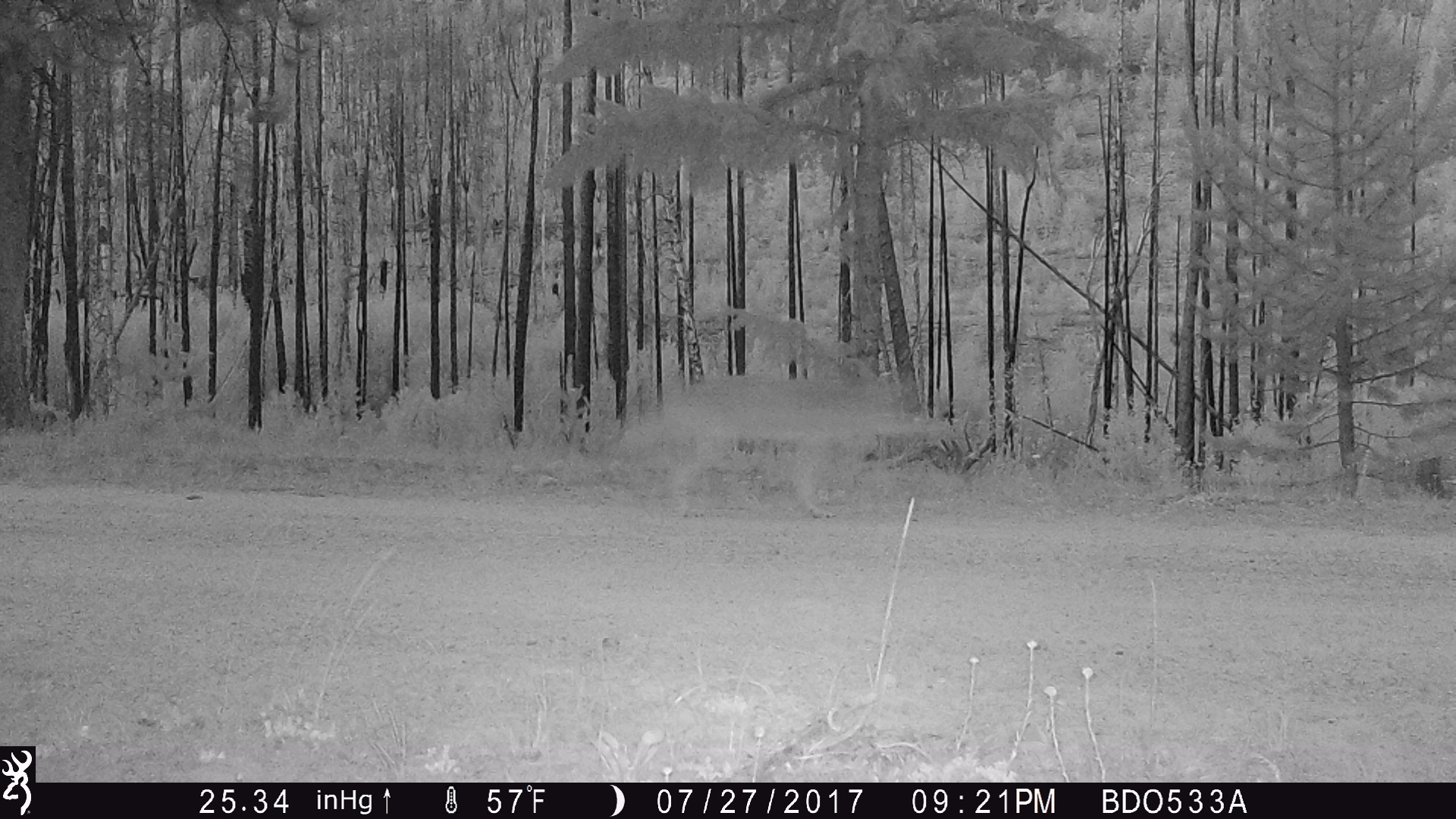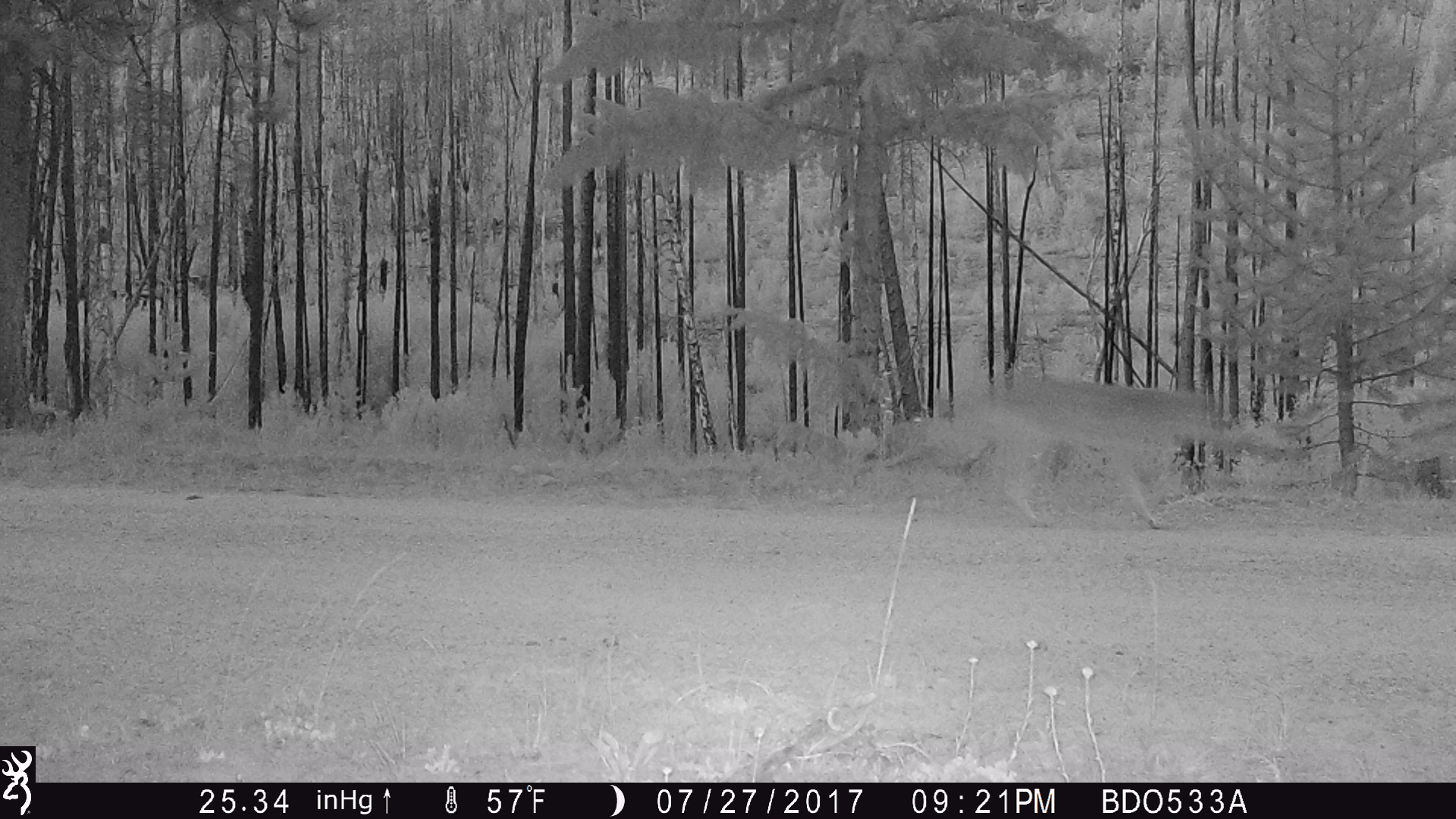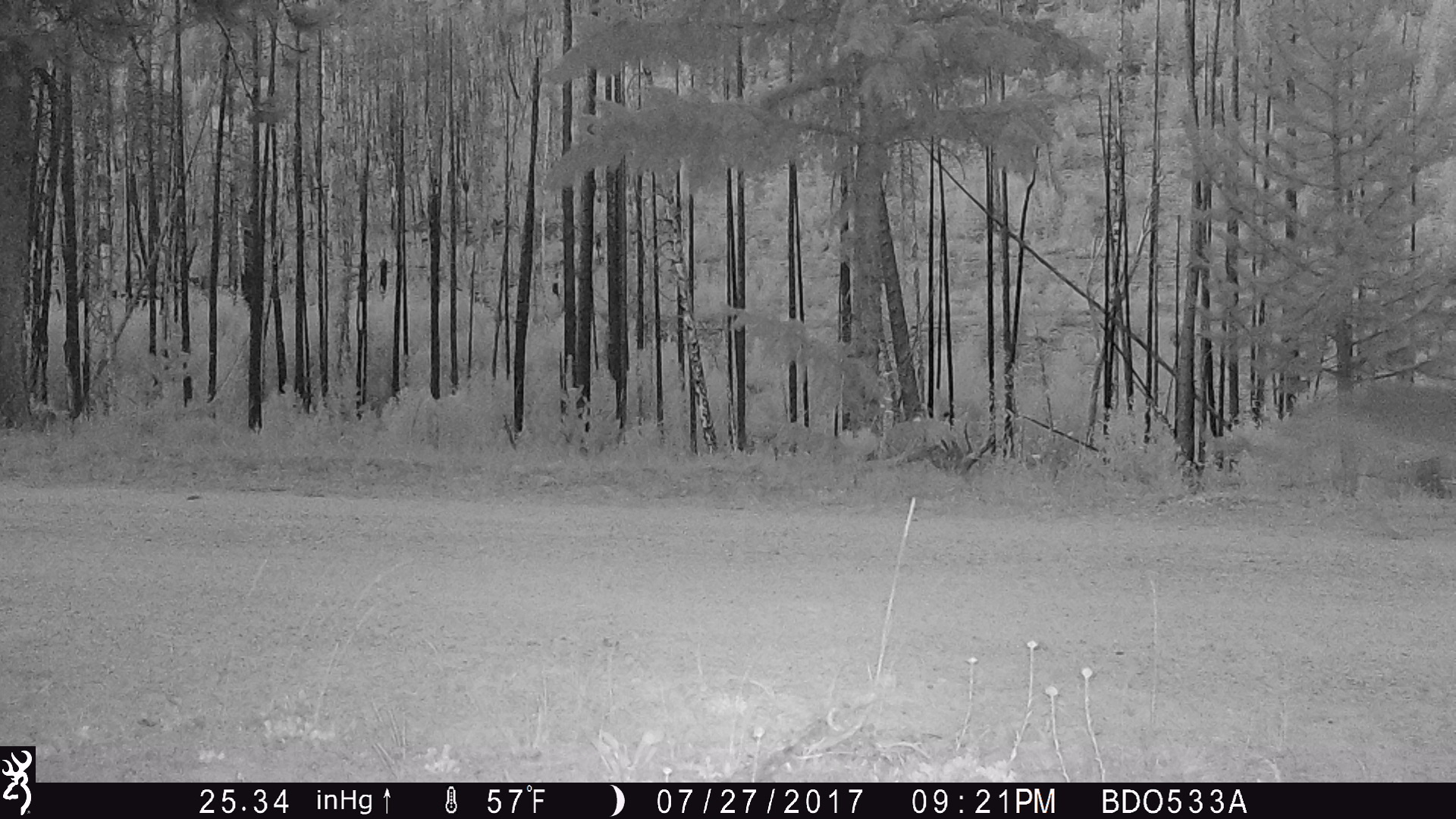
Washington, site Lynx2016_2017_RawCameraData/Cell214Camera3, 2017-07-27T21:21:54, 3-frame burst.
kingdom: Animalia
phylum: Chordata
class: Mammalia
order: Carnivora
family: Canidae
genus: Canis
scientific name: Canis latrans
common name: coyote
Canis latrans (coyote). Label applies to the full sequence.